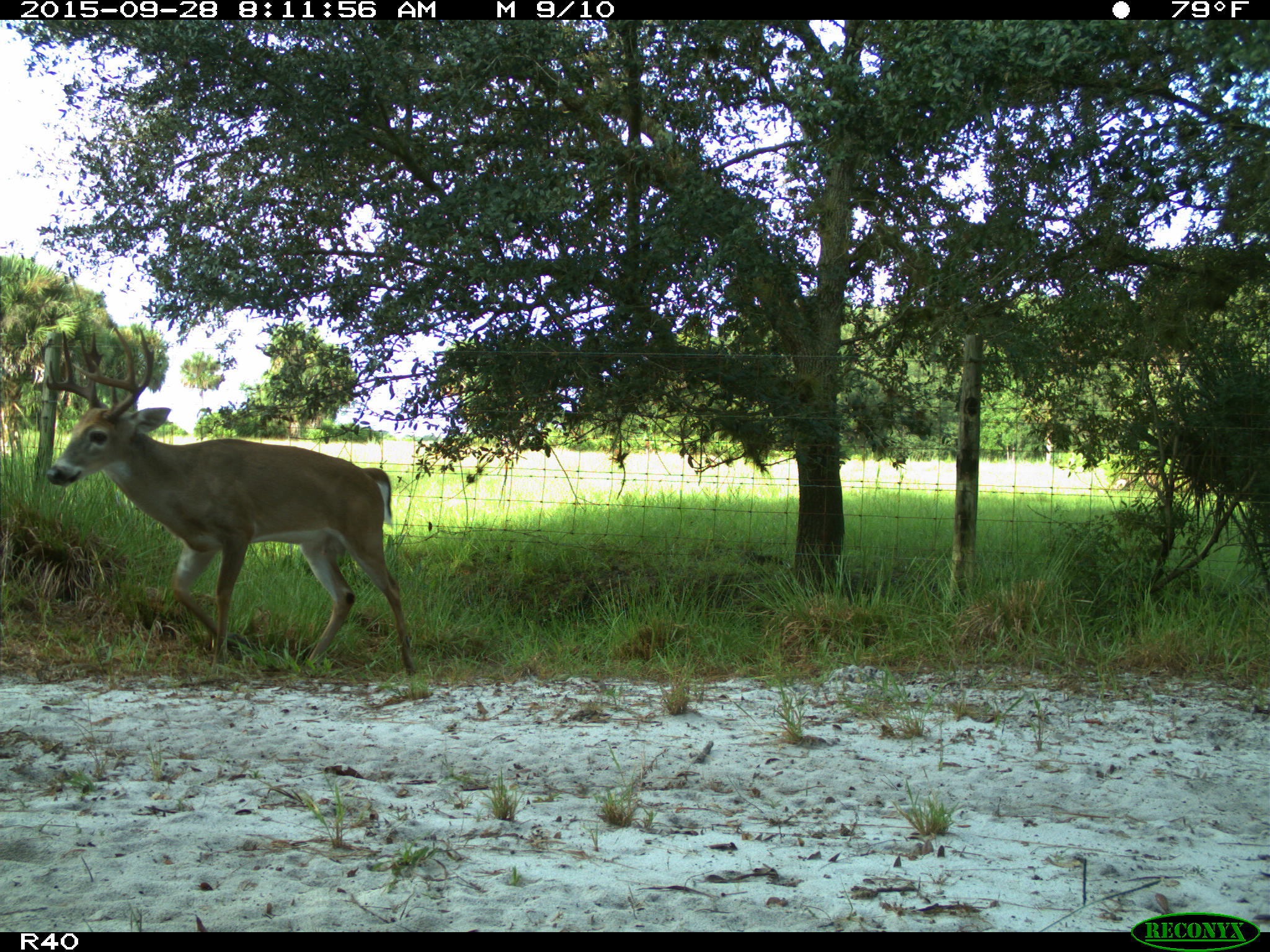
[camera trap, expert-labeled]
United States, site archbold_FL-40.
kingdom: Animalia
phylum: Chordata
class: Mammalia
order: Artiodactyla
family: Cervidae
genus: Odocoileus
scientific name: Odocoileus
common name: deer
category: unidentified deer